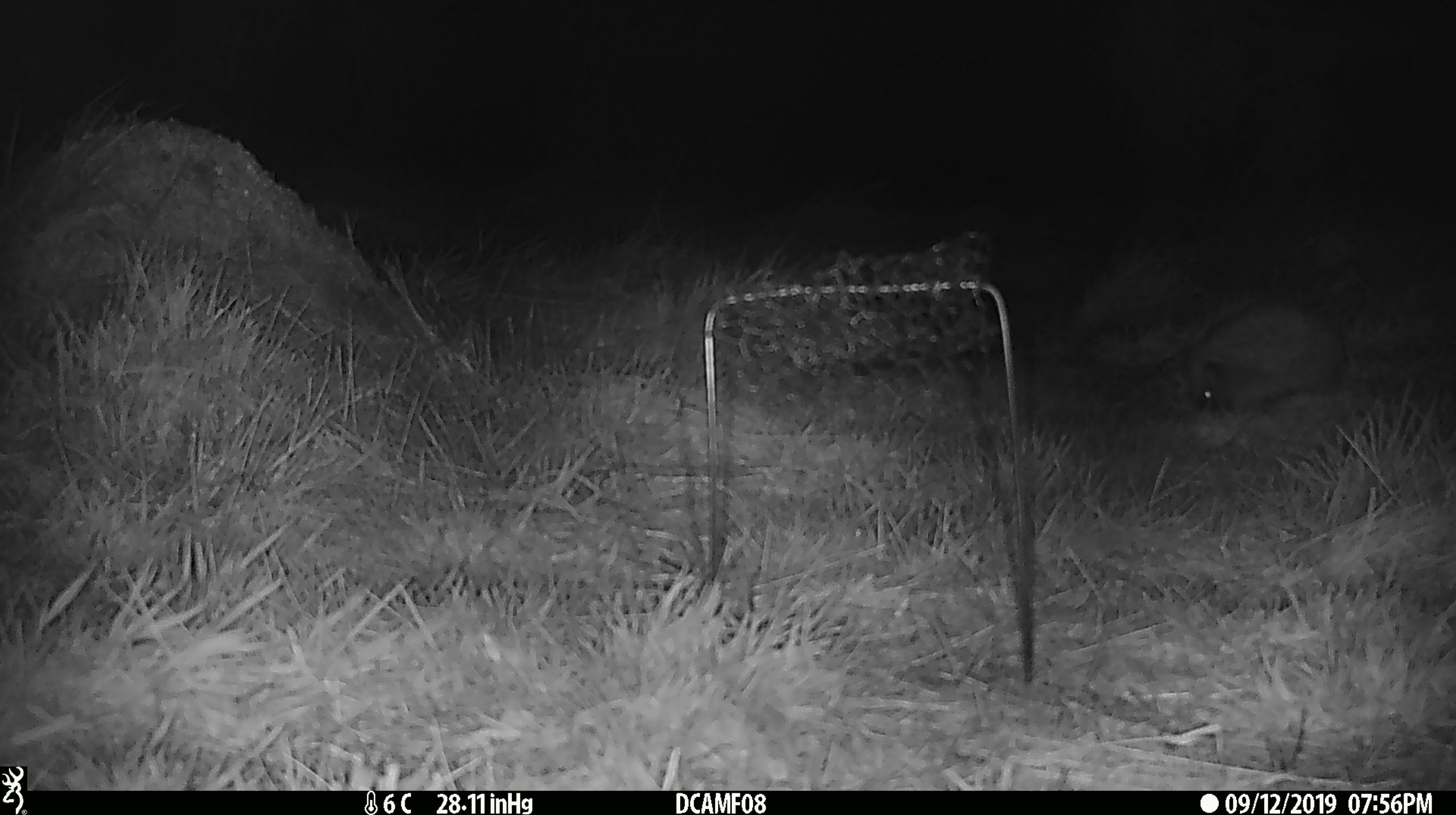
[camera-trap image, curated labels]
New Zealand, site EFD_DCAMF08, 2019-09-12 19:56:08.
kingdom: Animalia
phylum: Chordata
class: Mammalia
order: Eulipotyphla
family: Erinaceidae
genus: Erinaceus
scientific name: Erinaceus europaeus europaeus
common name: european hedgehog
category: hedgehog